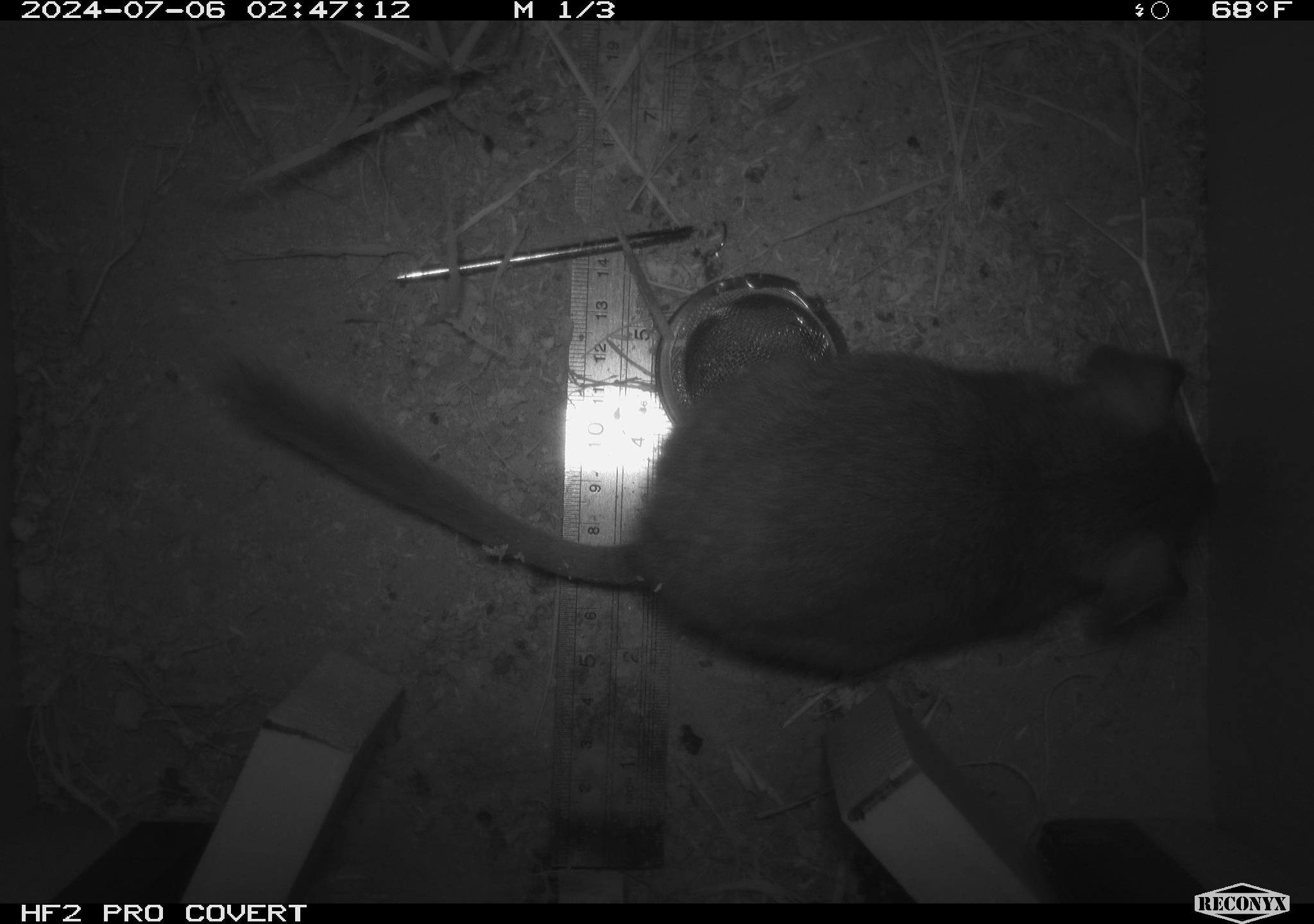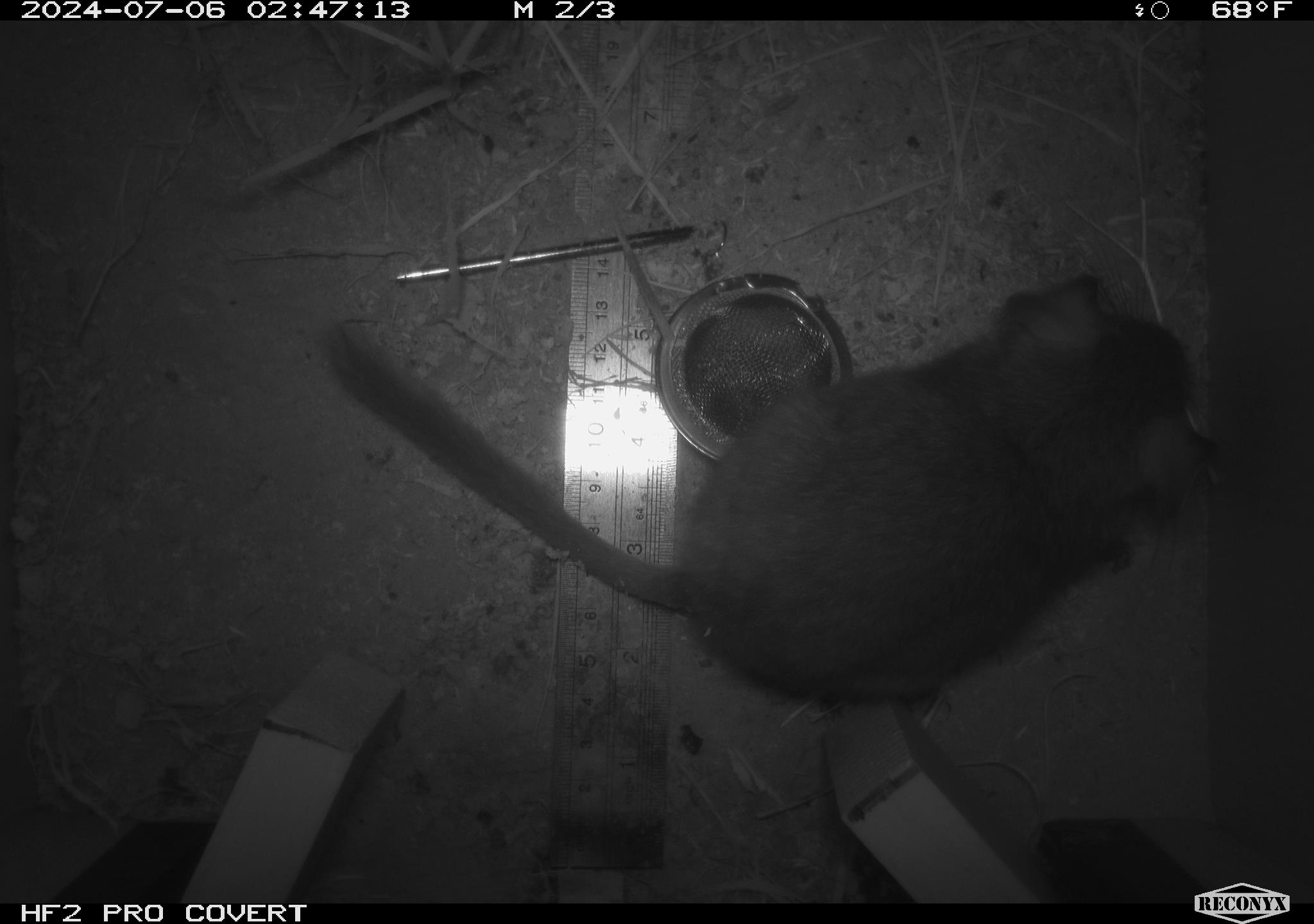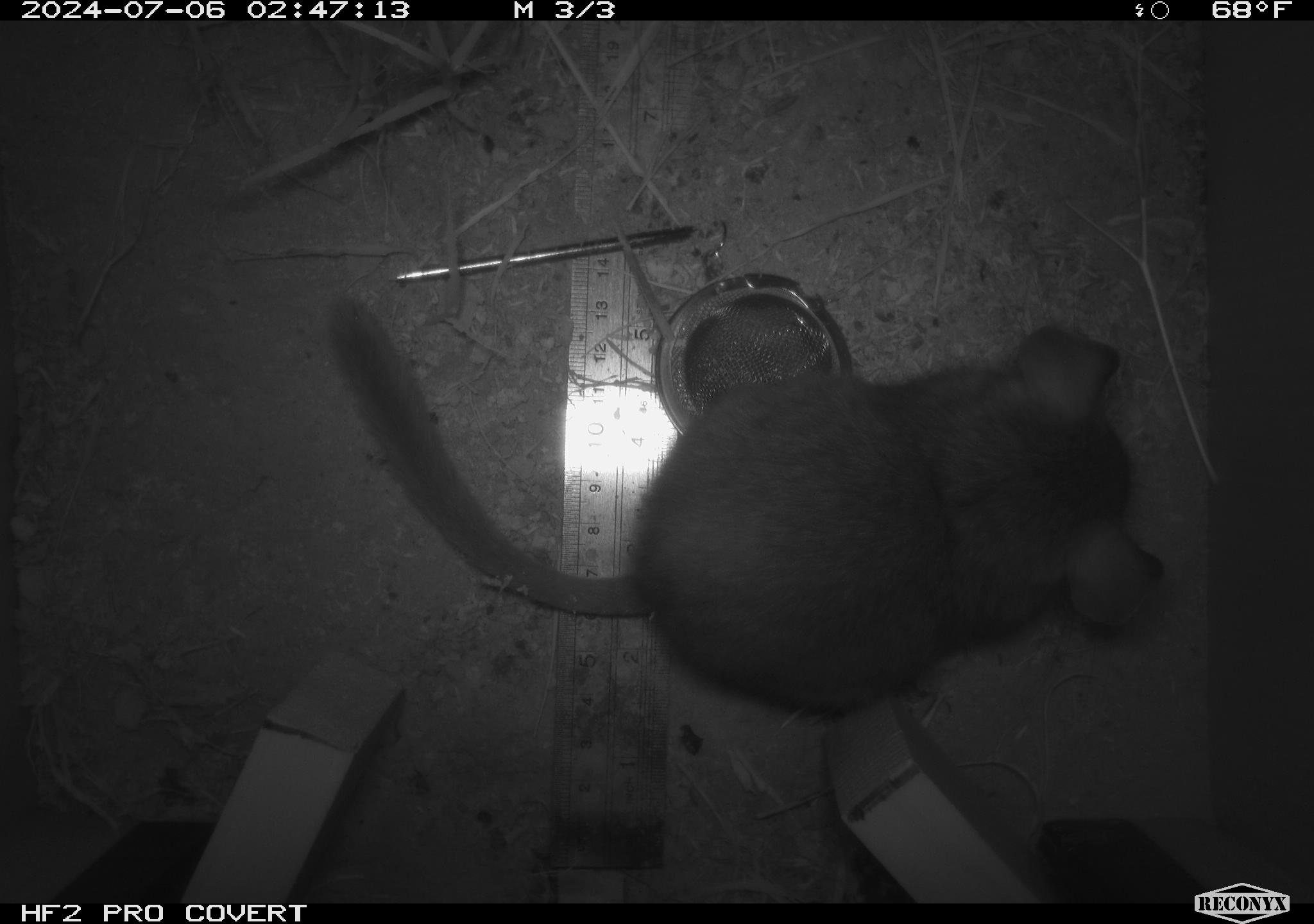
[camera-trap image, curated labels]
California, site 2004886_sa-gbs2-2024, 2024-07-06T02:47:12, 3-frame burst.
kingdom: Animalia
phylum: Chordata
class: Mammalia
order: Rodentia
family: Cricetidae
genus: Neotoma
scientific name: Neotoma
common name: pack rat or woodrat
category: neotoma species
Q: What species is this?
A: Neotoma species (pack rat or woodrat) (Neotoma).